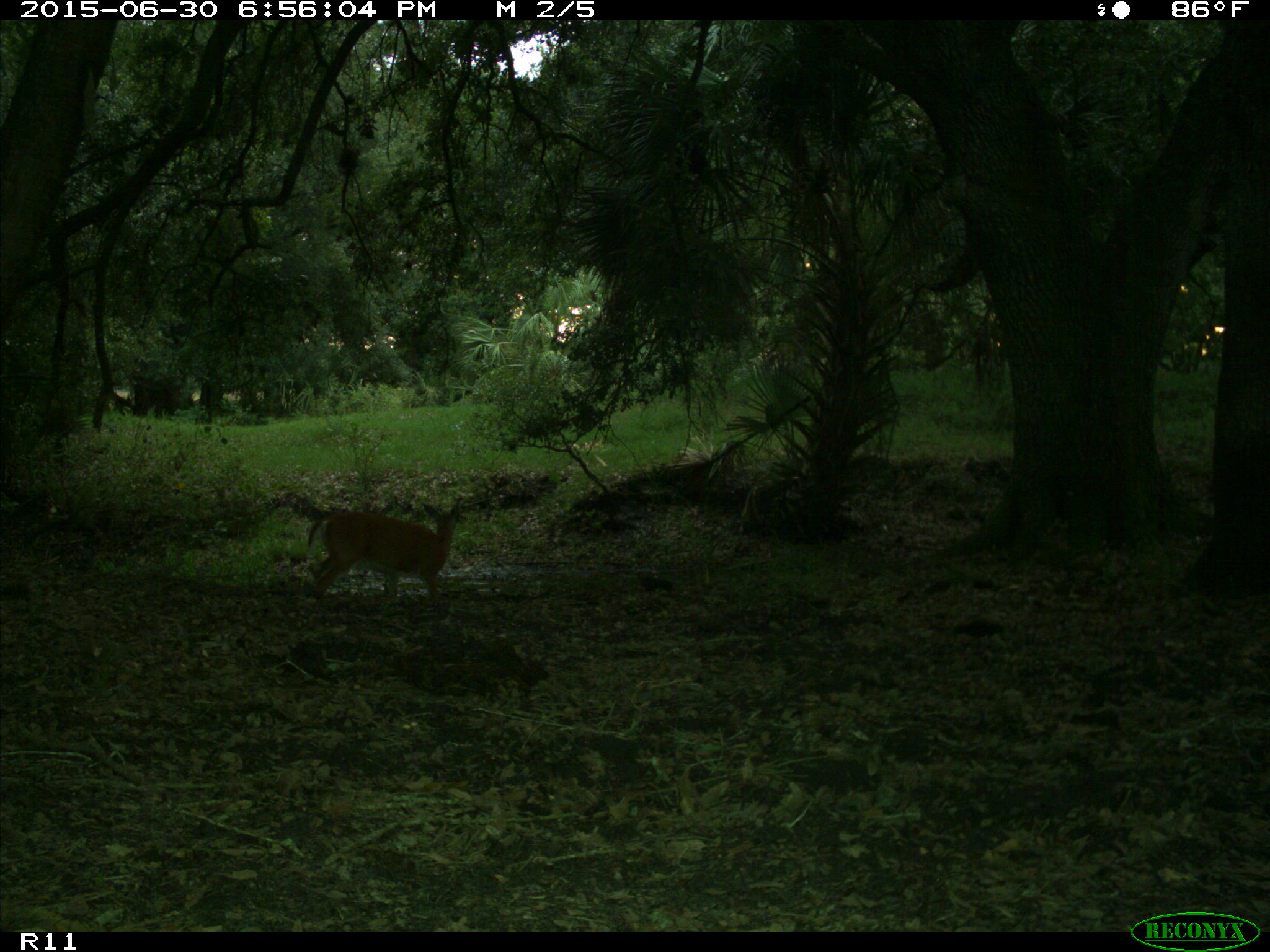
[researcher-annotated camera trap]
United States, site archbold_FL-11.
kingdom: Animalia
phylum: Chordata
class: Mammalia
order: Artiodactyla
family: Cervidae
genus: Odocoileus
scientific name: Odocoileus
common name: deer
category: unidentified deer